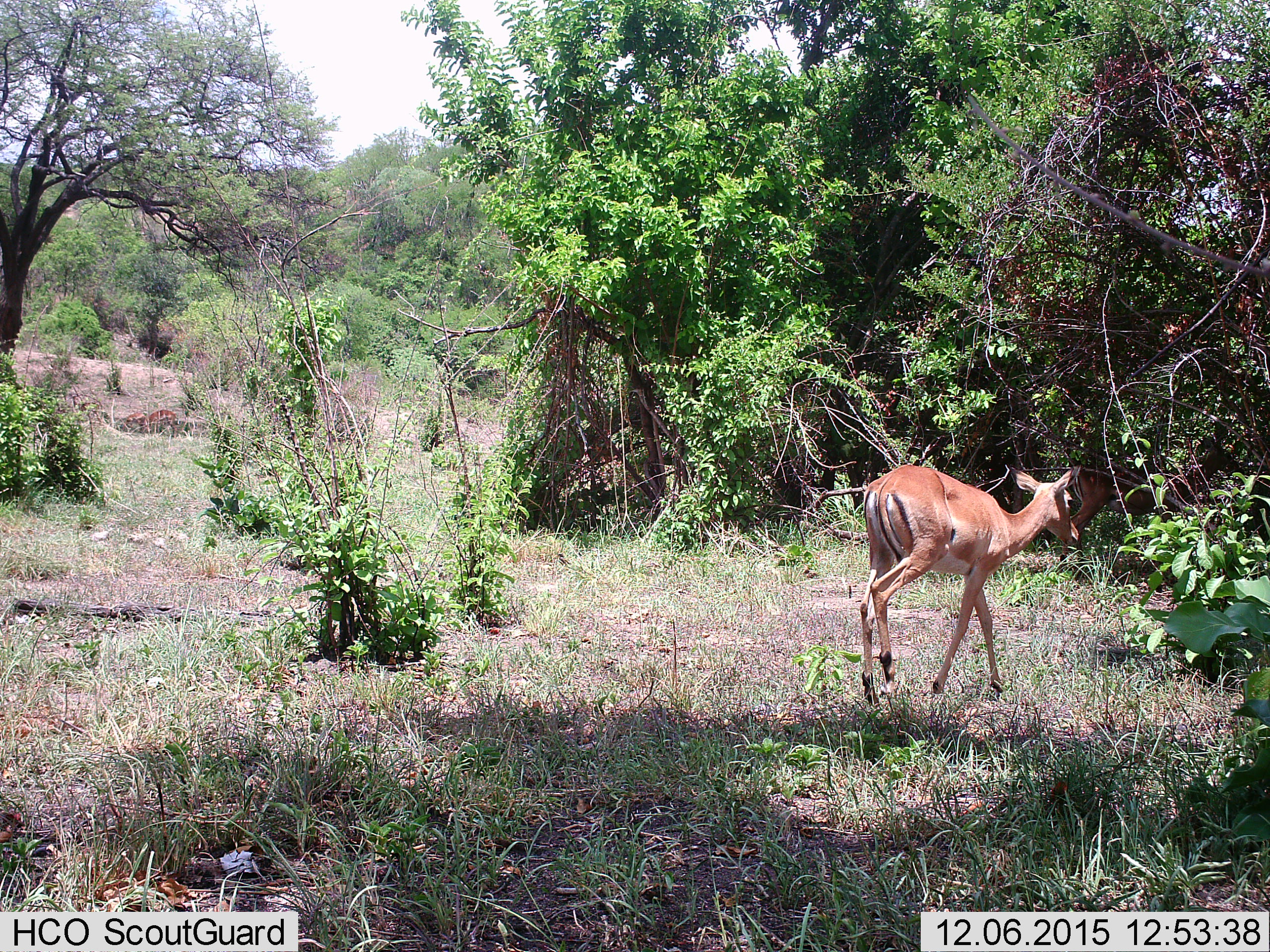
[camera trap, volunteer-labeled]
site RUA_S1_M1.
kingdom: Animalia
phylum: Chordata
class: Mammalia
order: Artiodactyla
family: Bovidae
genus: Aepyceros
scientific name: Aepyceros melampus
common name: impala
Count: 3.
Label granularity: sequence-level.